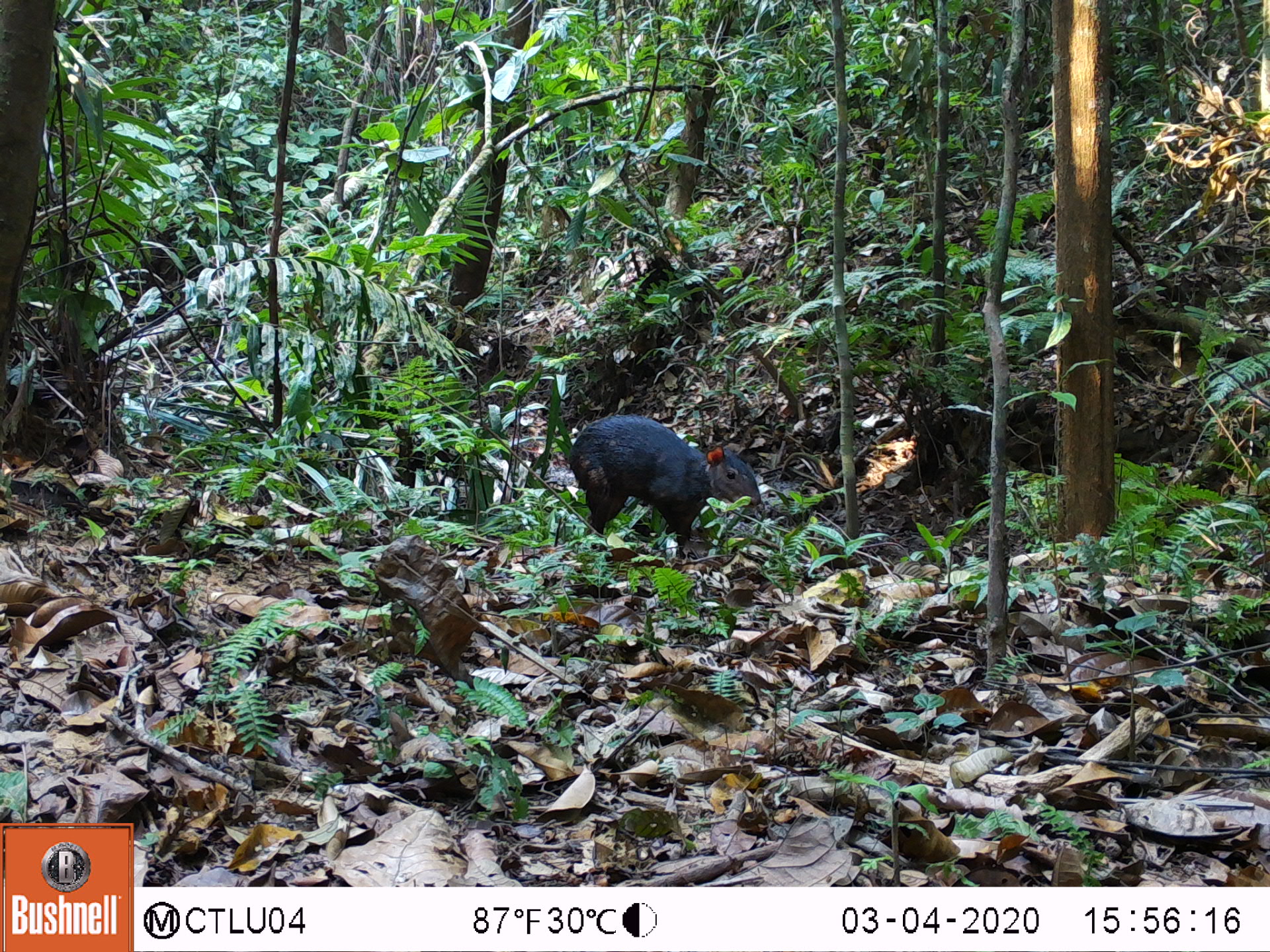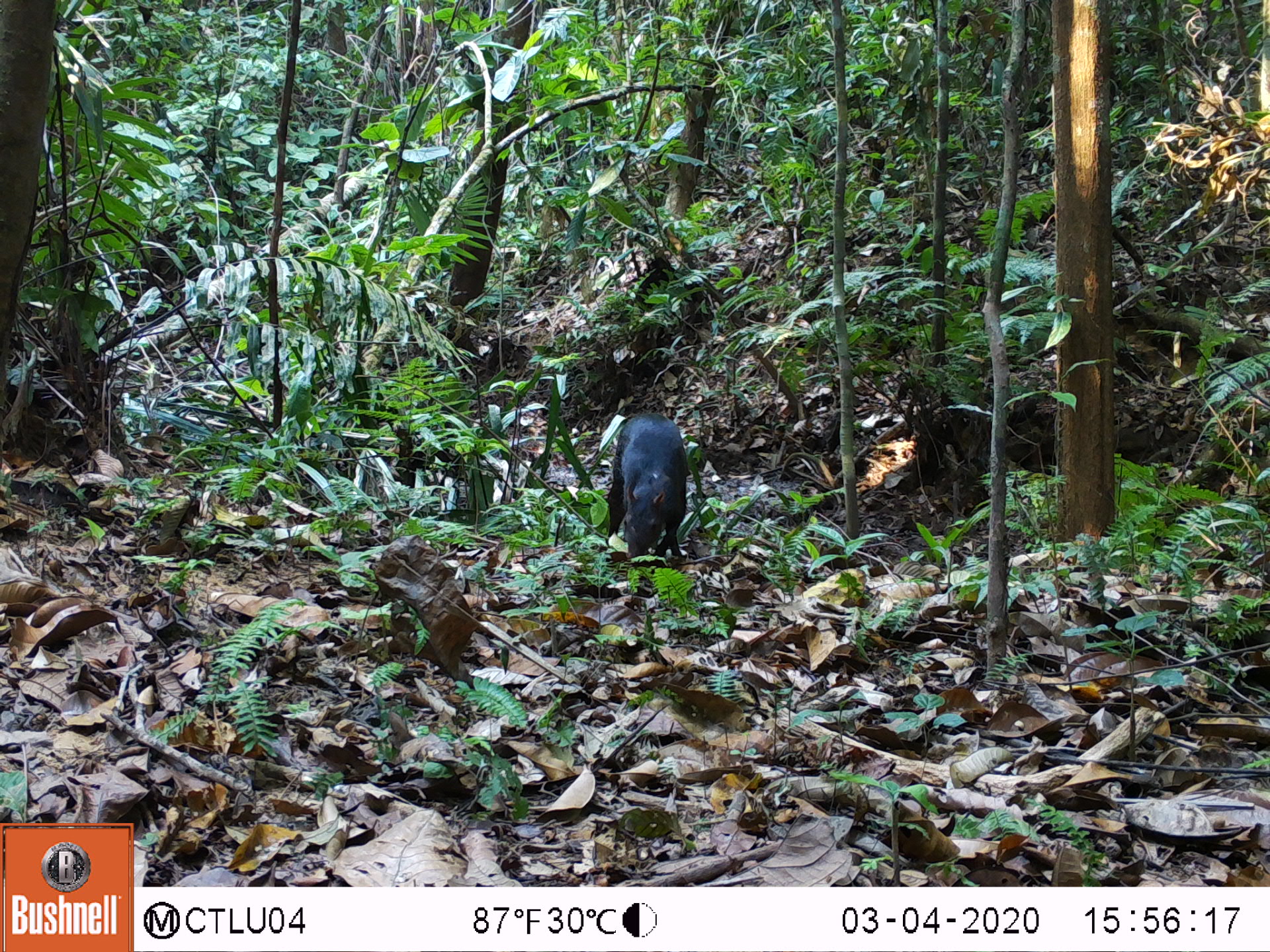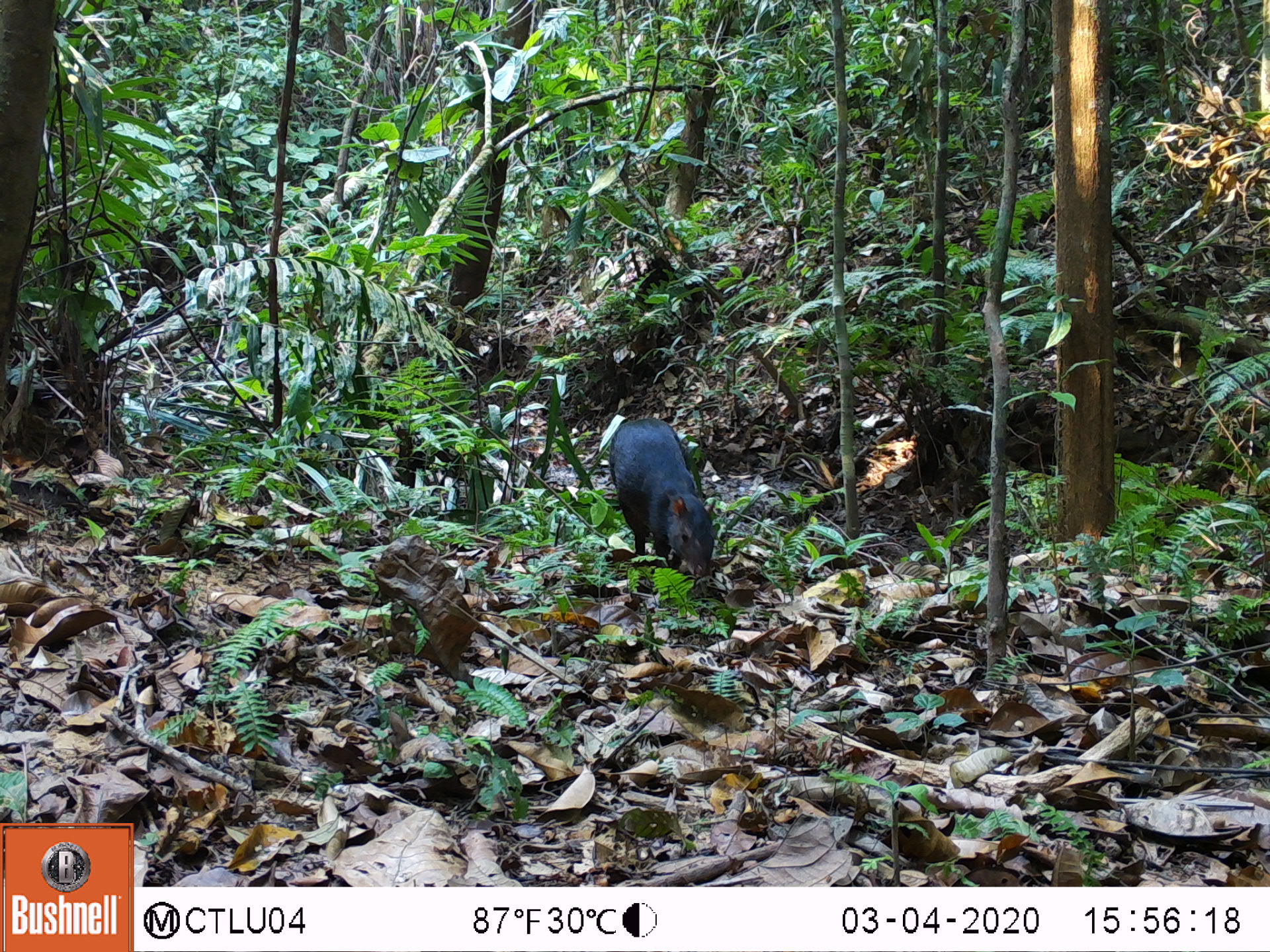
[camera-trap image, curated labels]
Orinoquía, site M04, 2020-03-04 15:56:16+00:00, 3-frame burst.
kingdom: Animalia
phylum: Chordata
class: Mammalia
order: Rodentia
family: Dasyproctidae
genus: Dasyprocta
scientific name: Dasyprocta fuliginosa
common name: black agouti